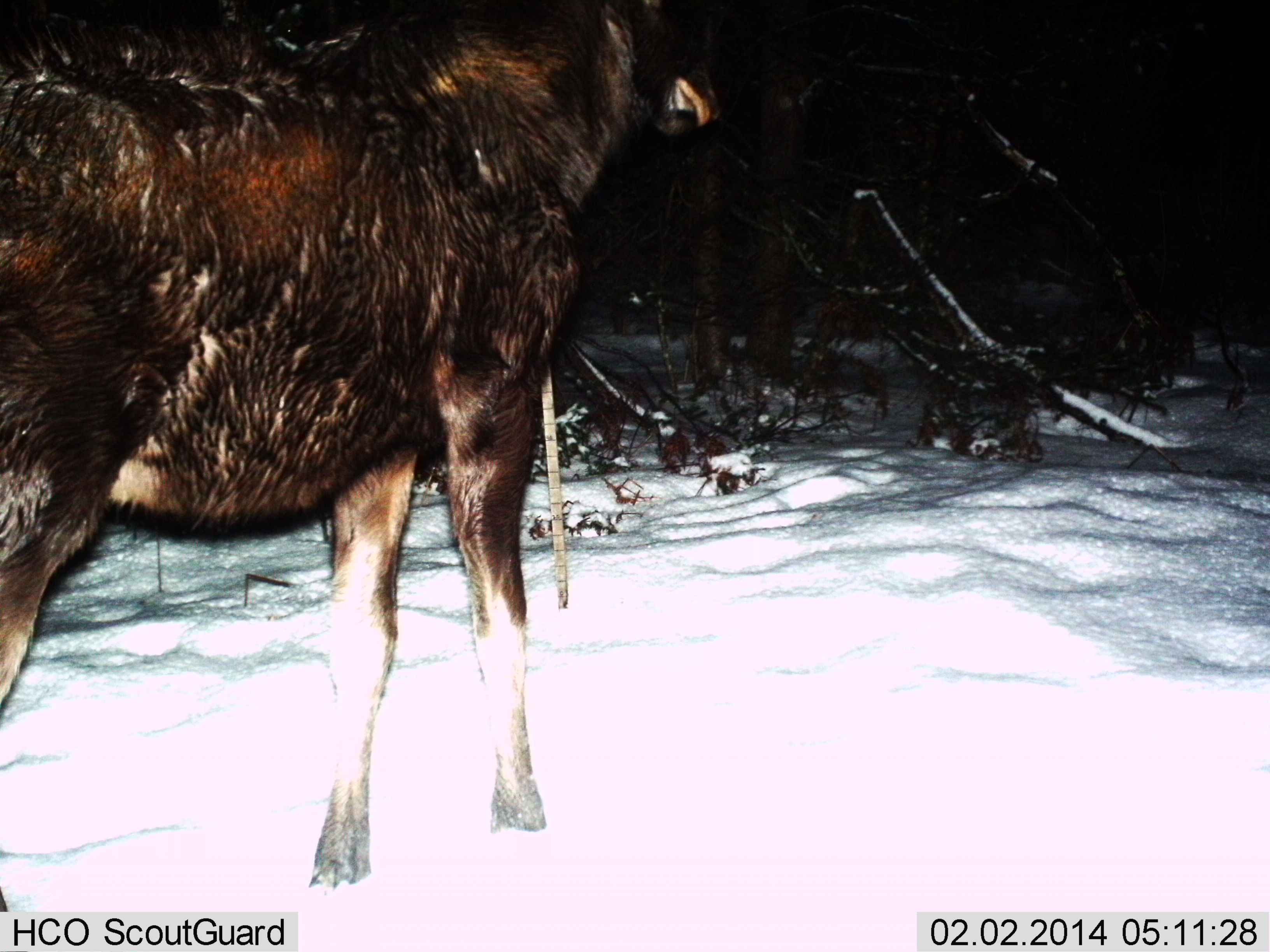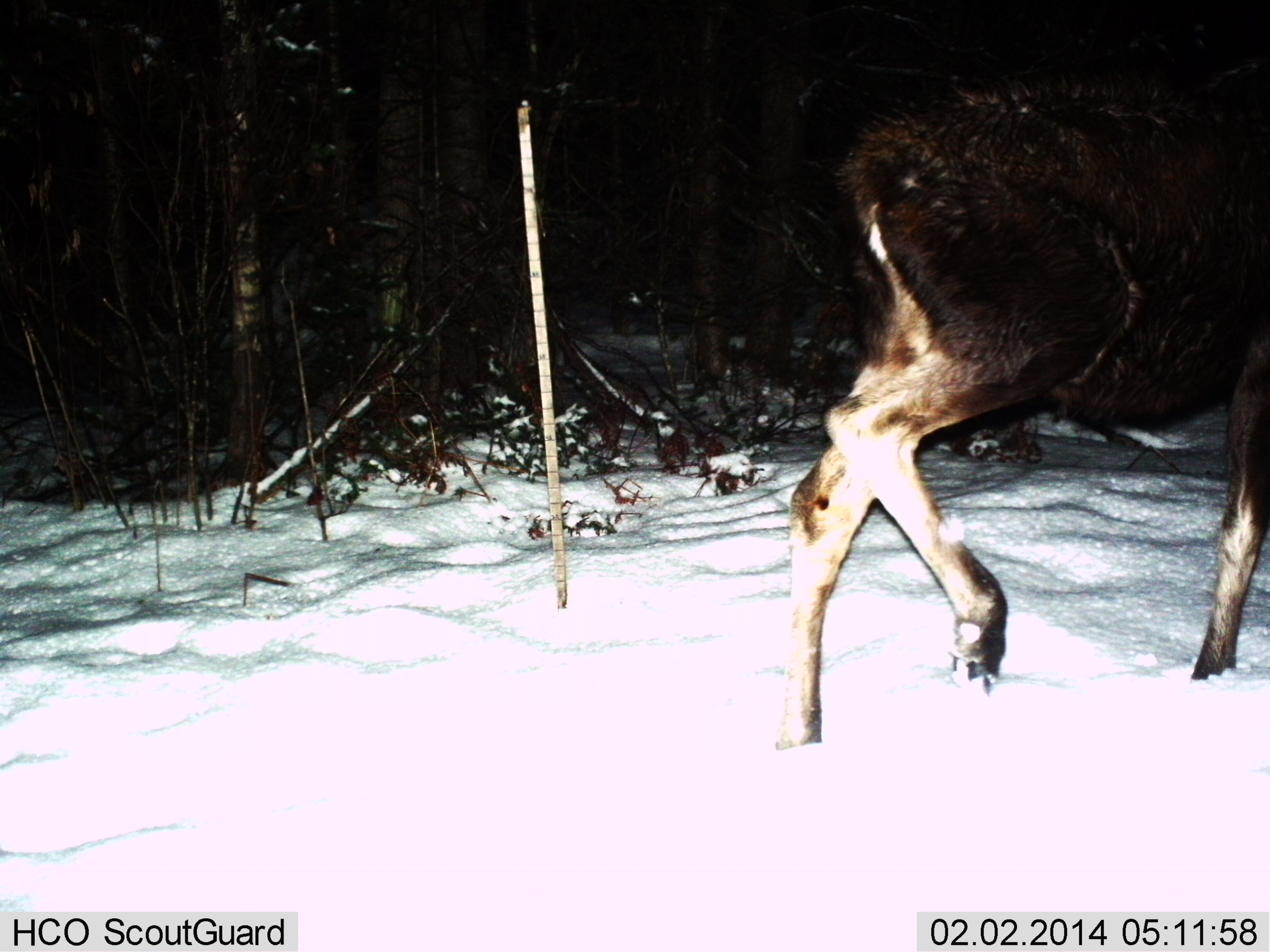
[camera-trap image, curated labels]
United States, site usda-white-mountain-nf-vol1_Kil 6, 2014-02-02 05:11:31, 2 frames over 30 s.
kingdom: Animalia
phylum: Chordata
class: Mammalia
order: Artiodactyla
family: Cervidae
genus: Alces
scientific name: Alces alces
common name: moose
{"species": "moose (Alces alces)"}